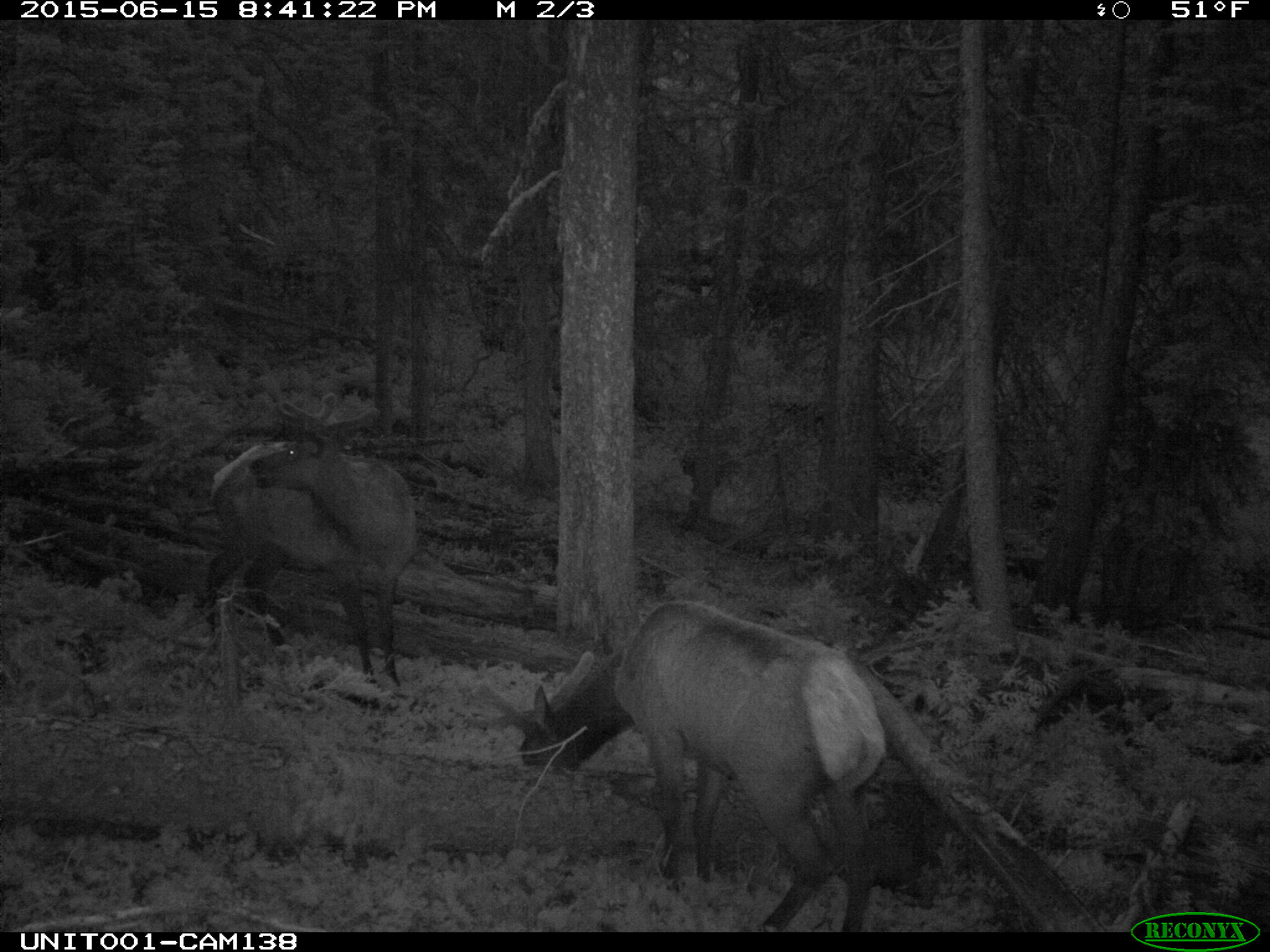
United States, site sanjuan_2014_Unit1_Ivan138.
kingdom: Animalia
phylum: Chordata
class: Mammalia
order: Artiodactyla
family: Cervidae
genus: Cervus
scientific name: Cervus elaphus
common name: red deer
Cervus elaphus (red deer).